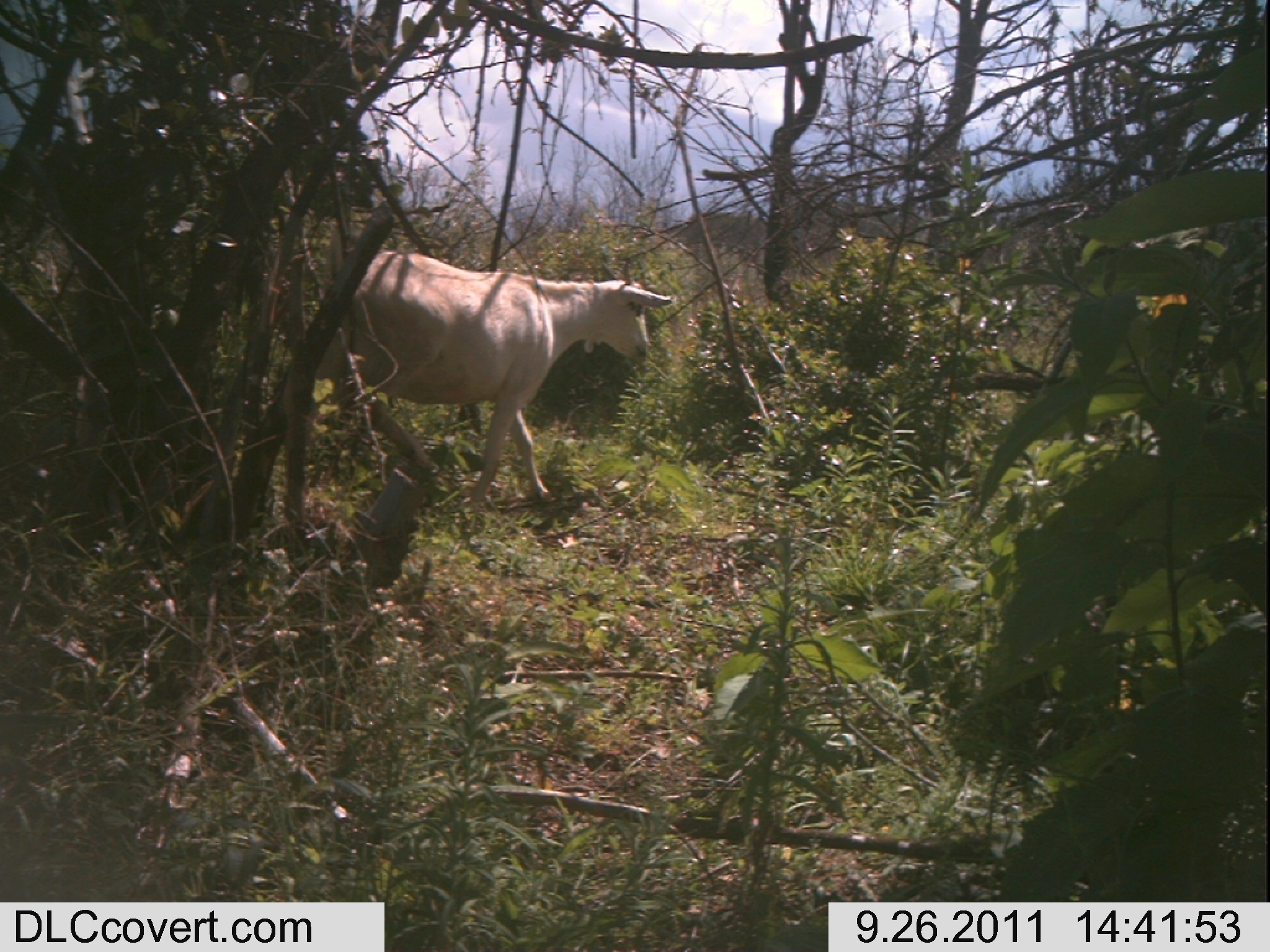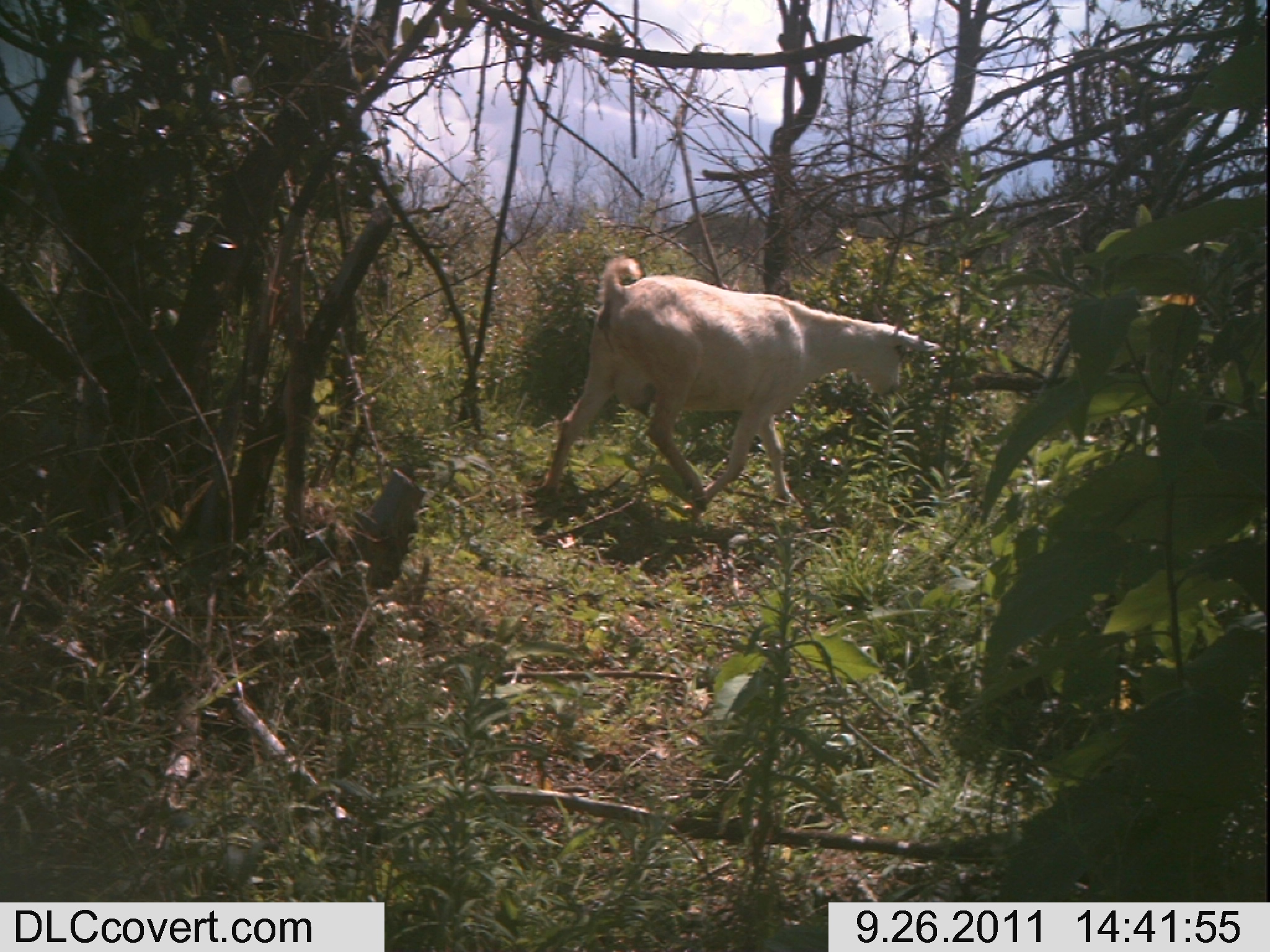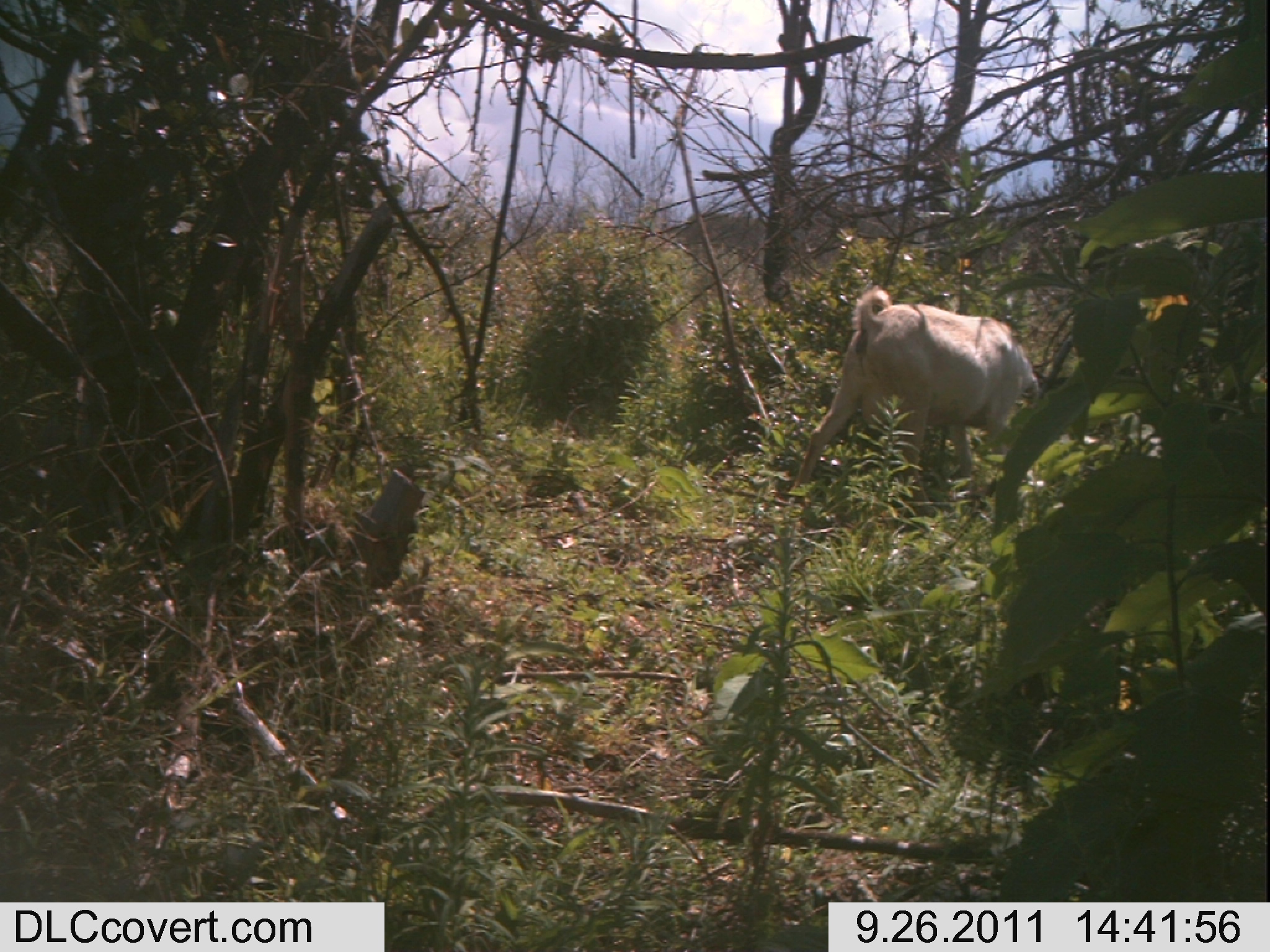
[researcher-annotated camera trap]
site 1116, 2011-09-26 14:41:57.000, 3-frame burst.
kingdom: Animalia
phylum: Chordata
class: Mammalia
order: Artiodactyla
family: Bovidae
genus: Capra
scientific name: Capra aegagrus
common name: wild goat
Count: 1.